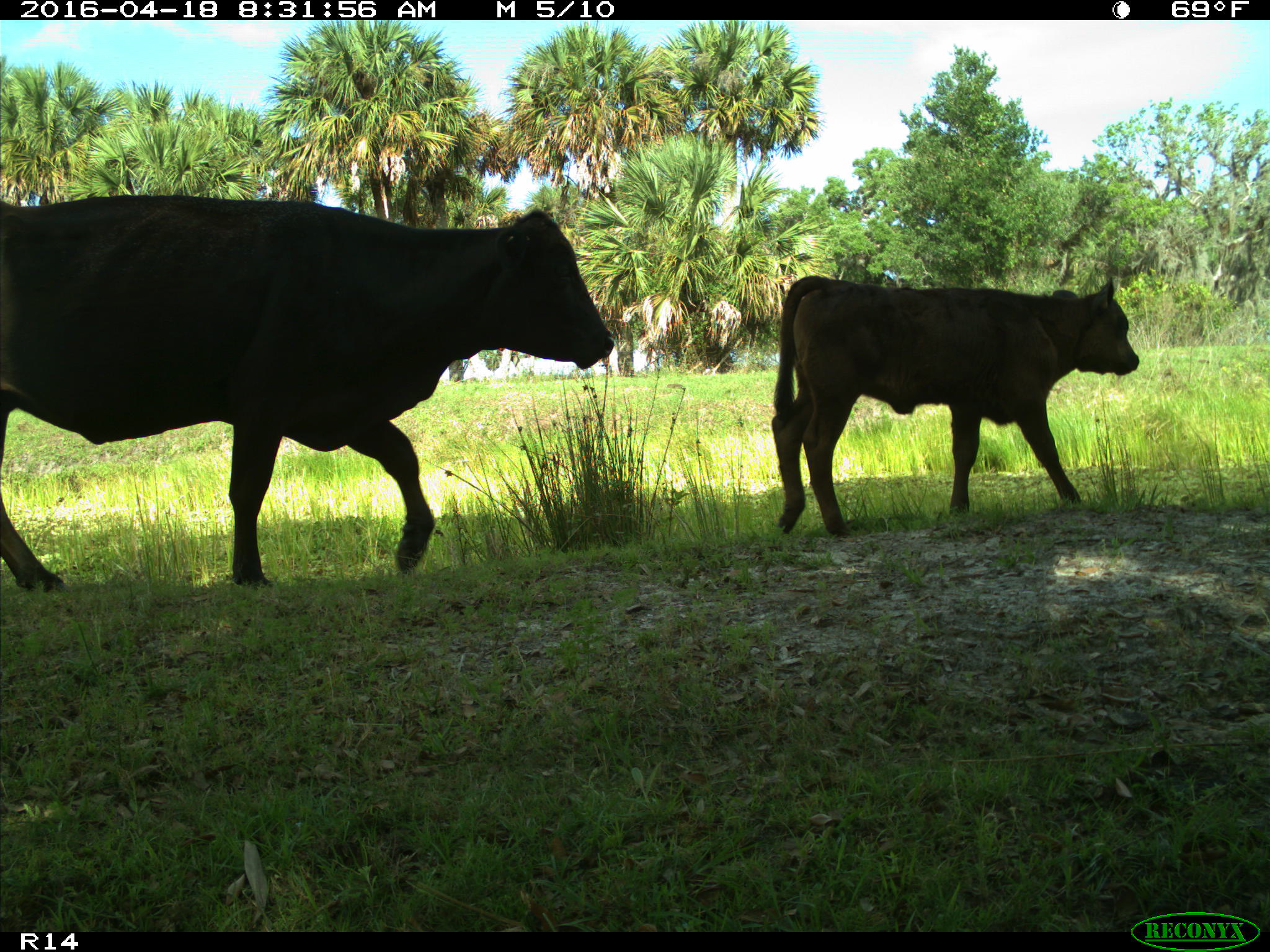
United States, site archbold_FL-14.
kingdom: Animalia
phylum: Chordata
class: Mammalia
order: Artiodactyla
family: Bovidae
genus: Bos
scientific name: Bos taurus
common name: domestic cow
Bos taurus (domestic cow).